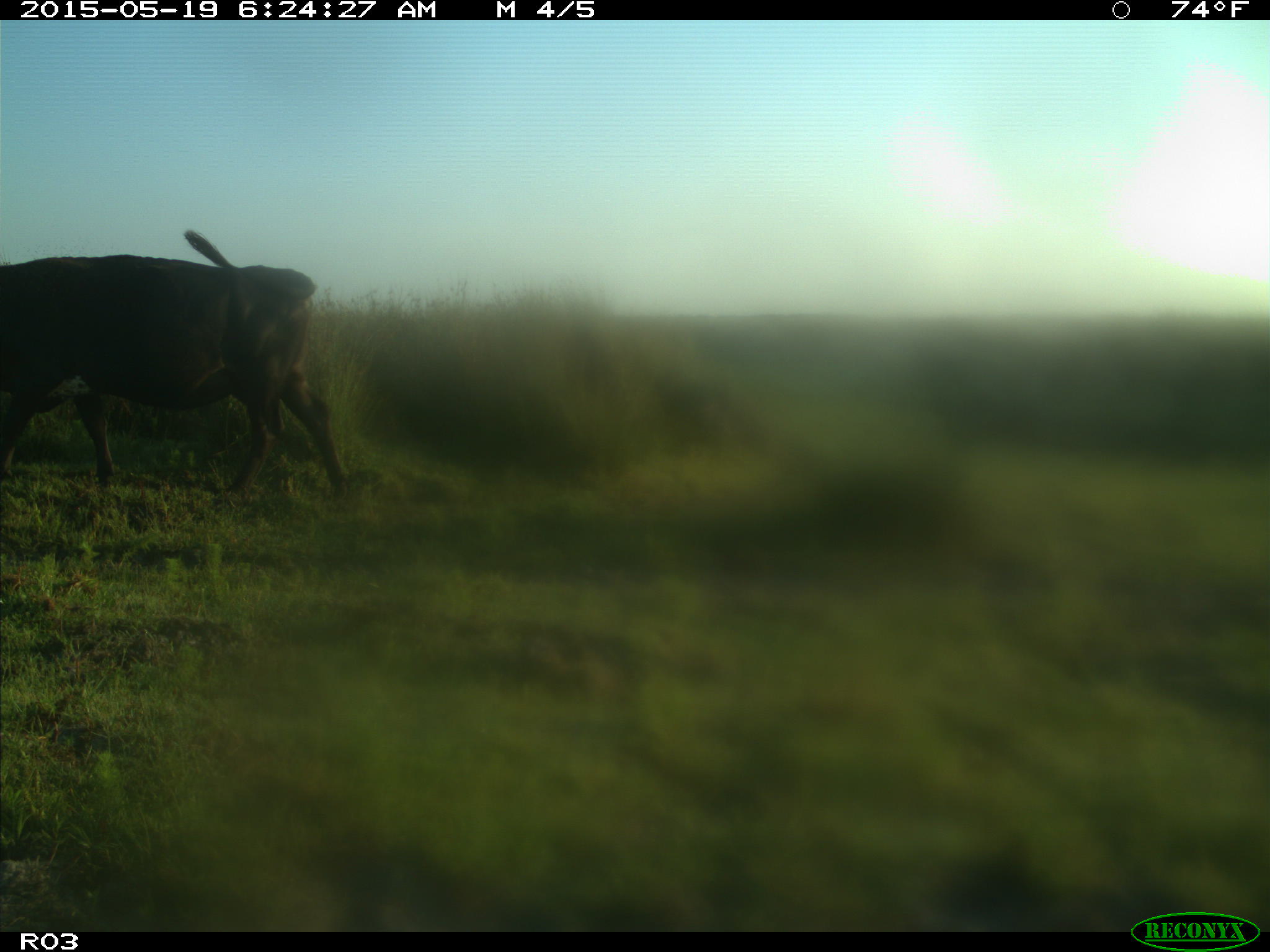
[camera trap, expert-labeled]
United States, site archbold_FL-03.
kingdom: Animalia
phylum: Chordata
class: Mammalia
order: Artiodactyla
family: Bovidae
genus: Bos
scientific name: Bos taurus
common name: domestic cow